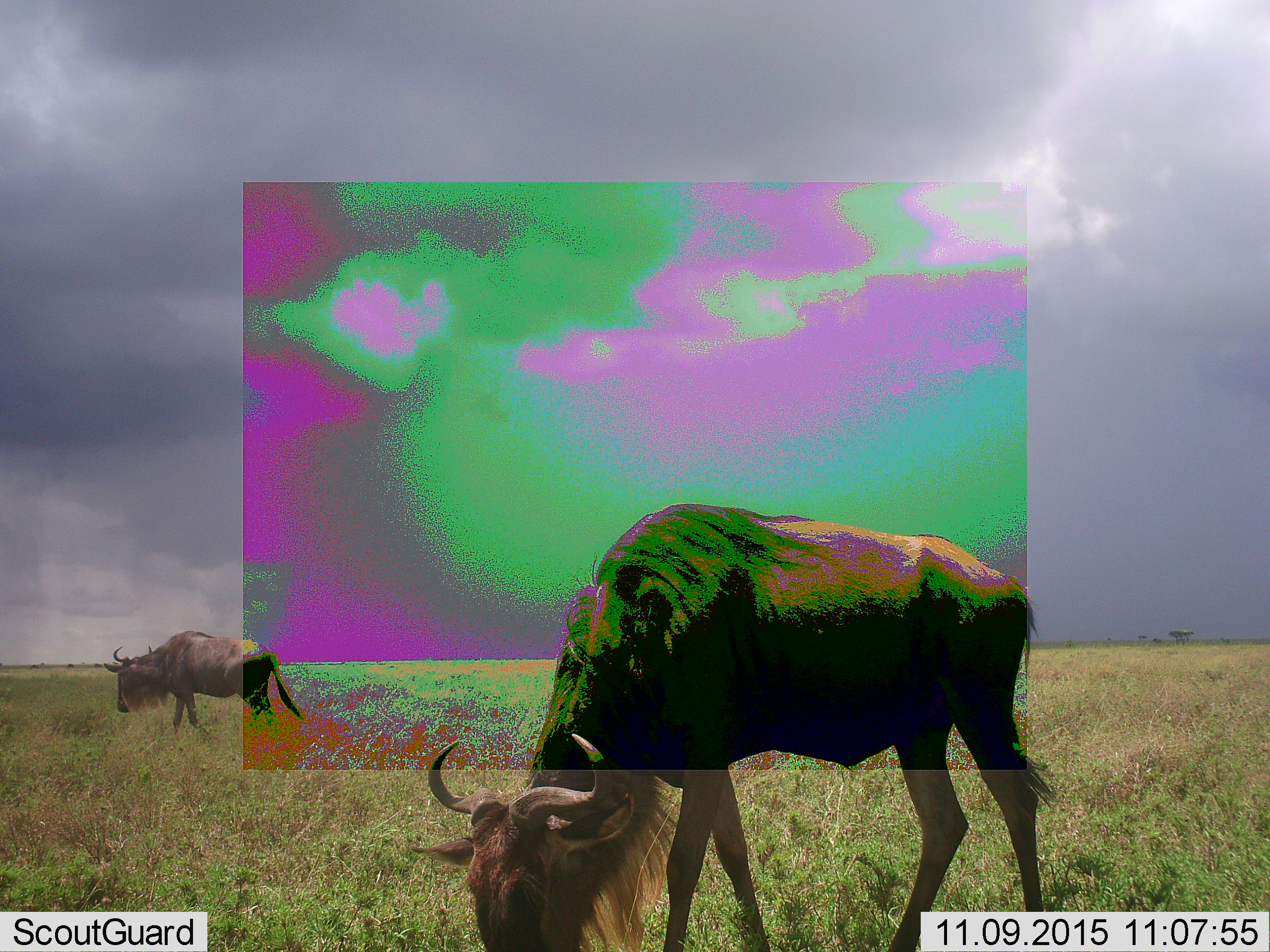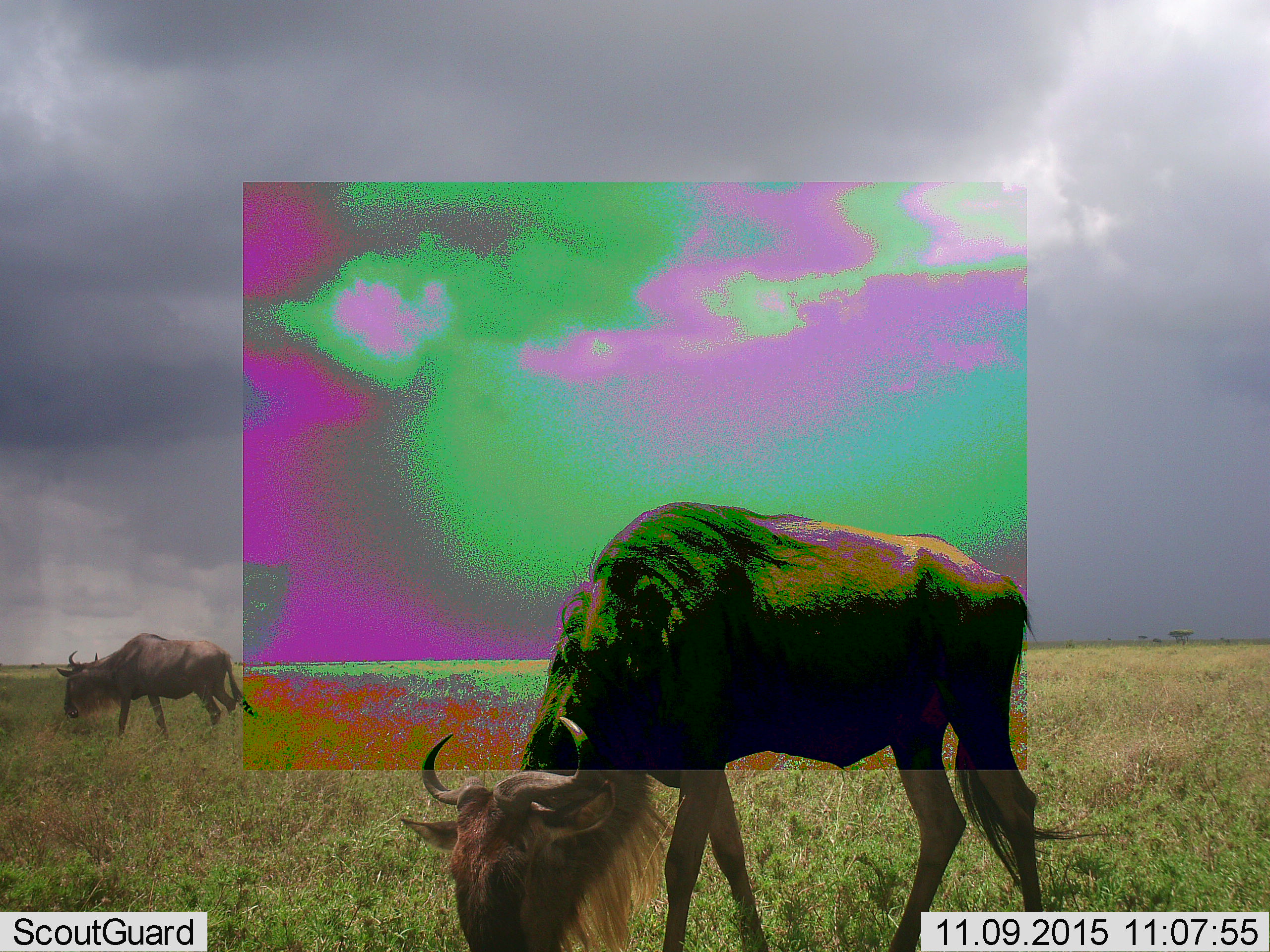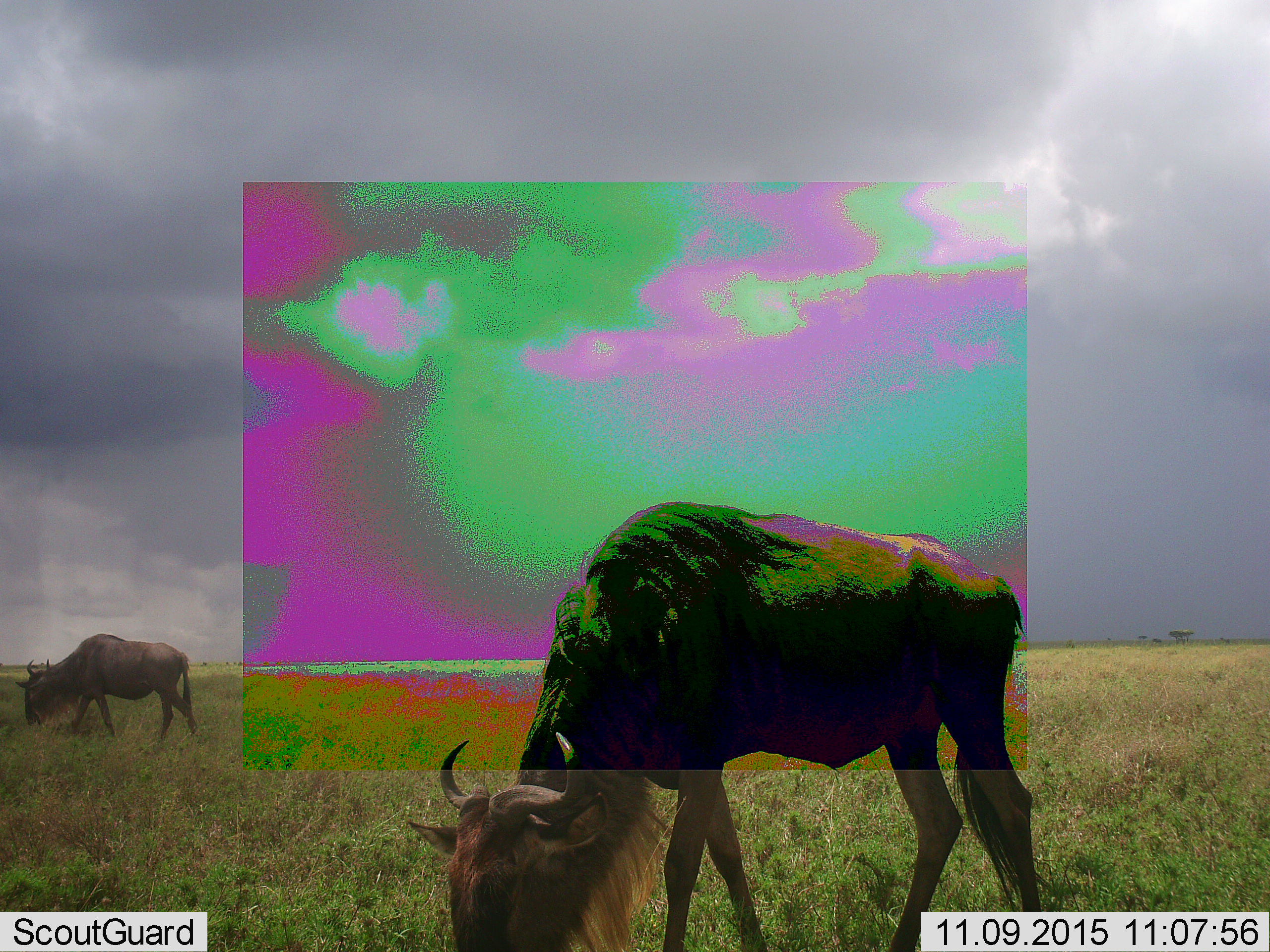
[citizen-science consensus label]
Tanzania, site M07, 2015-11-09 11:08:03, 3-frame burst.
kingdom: Animalia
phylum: Chordata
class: Mammalia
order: Artiodactyla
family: Bovidae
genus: Connochaetes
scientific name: Connochaetes taurinus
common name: blue wildebeest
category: wildebeest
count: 2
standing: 33%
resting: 0%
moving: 44%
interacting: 0%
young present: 0%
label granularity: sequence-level